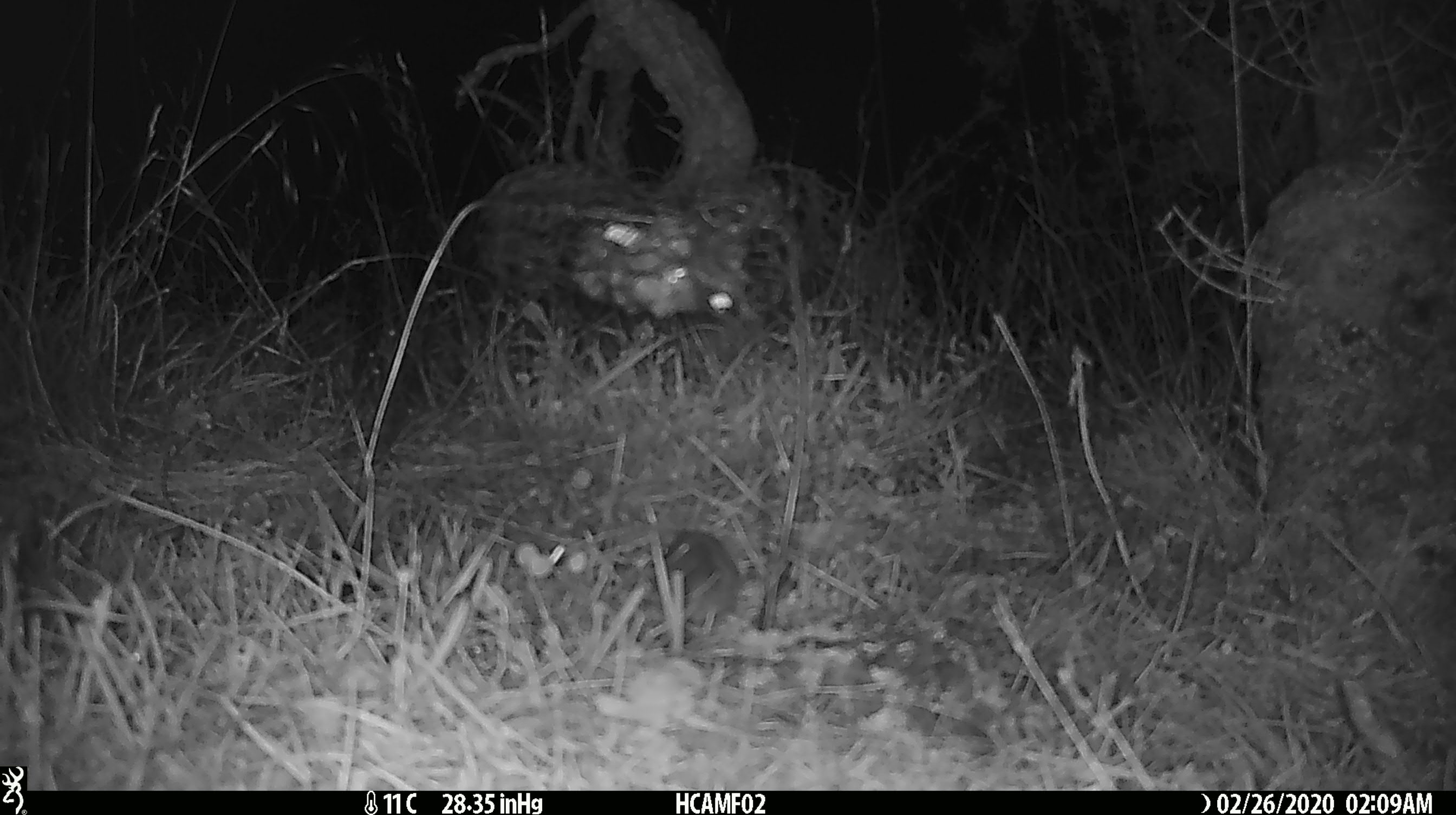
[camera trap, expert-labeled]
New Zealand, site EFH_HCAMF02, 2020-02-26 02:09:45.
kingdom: Animalia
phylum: Chordata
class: Mammalia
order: Rodentia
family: Muridae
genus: Mus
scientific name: Mus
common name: mouse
Mouse (Mus).